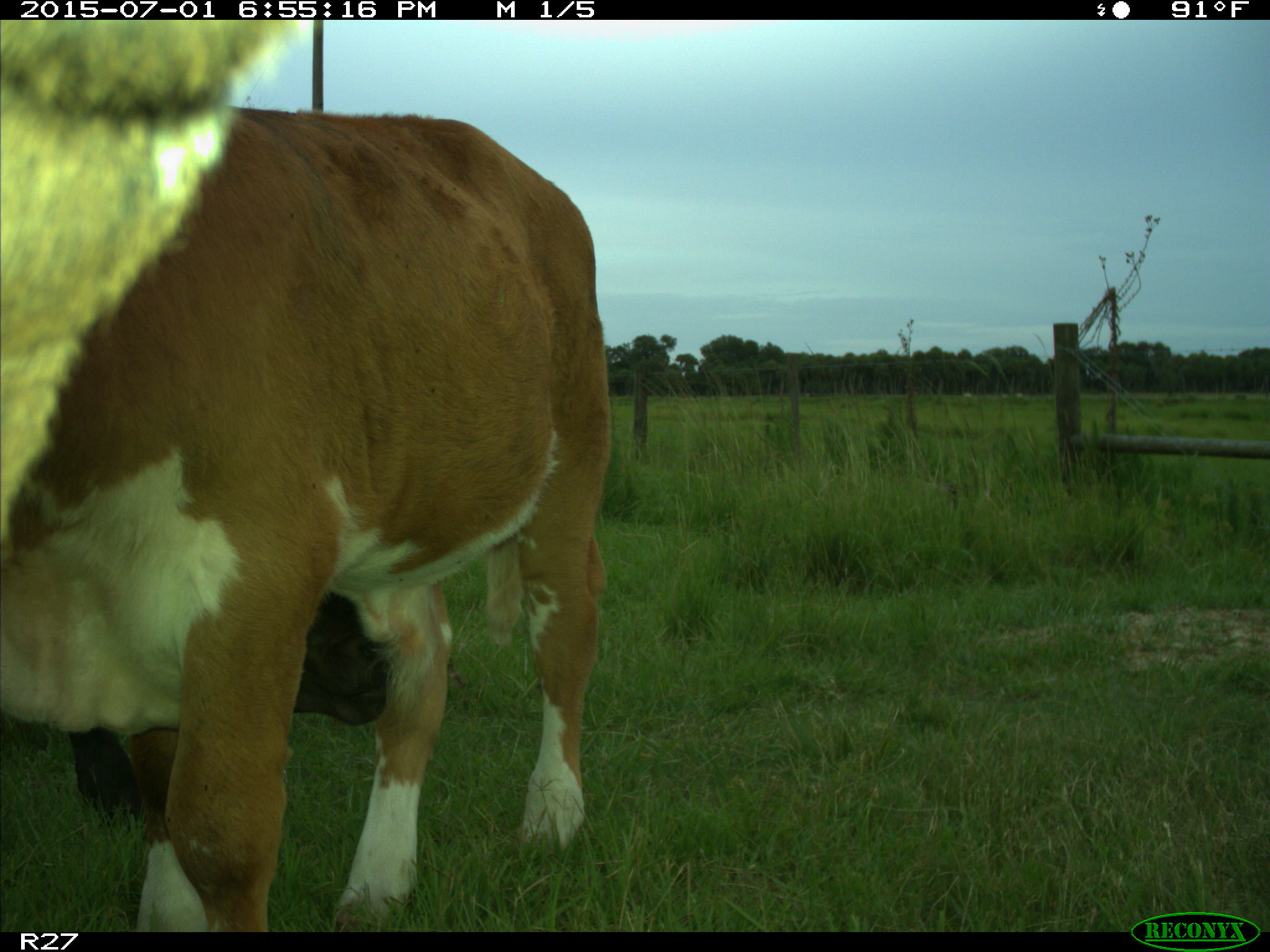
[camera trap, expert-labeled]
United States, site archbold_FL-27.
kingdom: Animalia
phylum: Chordata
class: Mammalia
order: Artiodactyla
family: Bovidae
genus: Bos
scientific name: Bos taurus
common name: domestic cow